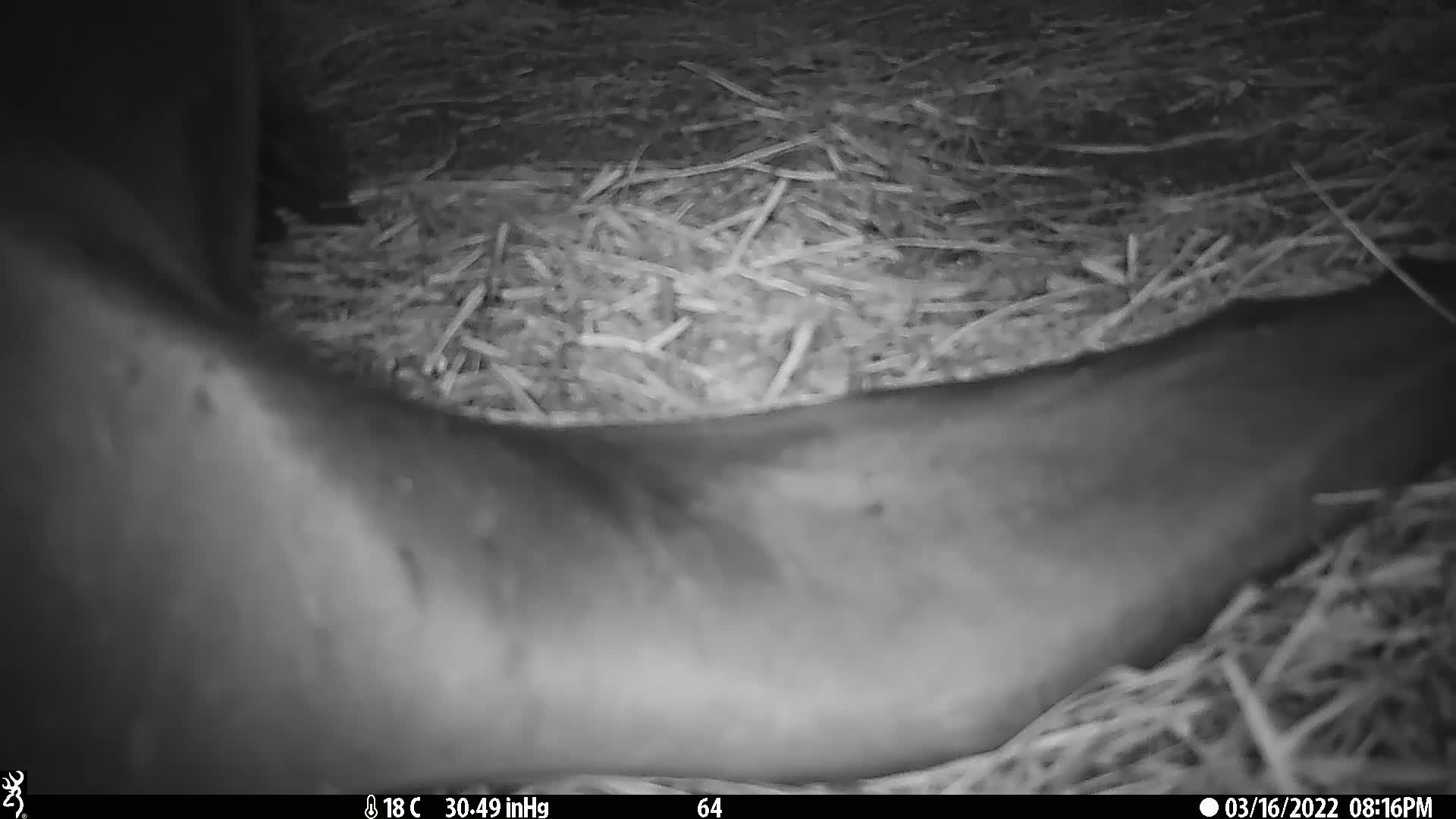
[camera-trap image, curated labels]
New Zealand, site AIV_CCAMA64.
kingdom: Animalia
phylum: Chordata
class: Mammalia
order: Carnivora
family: Otariidae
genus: Phocarctos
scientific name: Phocarctos hookeri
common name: new zealand sea lion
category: sealion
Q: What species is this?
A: Sealion (new zealand sea lion) (Phocarctos hookeri).